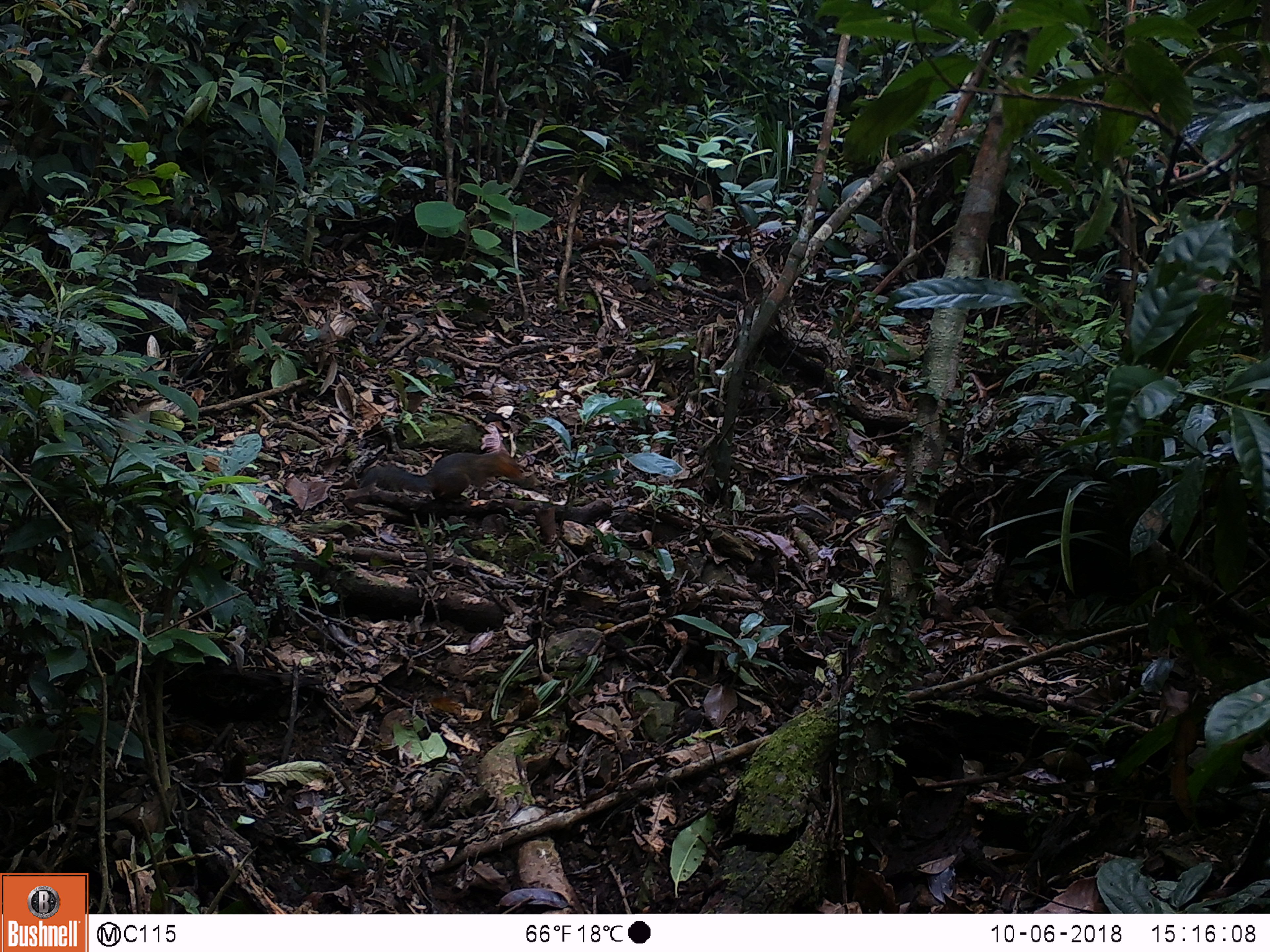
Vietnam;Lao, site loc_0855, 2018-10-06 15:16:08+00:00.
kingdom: Animalia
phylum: Chordata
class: Mammalia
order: Rodentia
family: Sciuridae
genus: Dremomys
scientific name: Dremomys rufigenis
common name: red-cheeked squirrel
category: red cheeked squirrel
Red cheeked squirrel (red-cheeked squirrel) (Dremomys rufigenis). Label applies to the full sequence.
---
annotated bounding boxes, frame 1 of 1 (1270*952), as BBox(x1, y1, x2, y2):
red cheeked squirrel: BBox(358, 448, 525, 501)